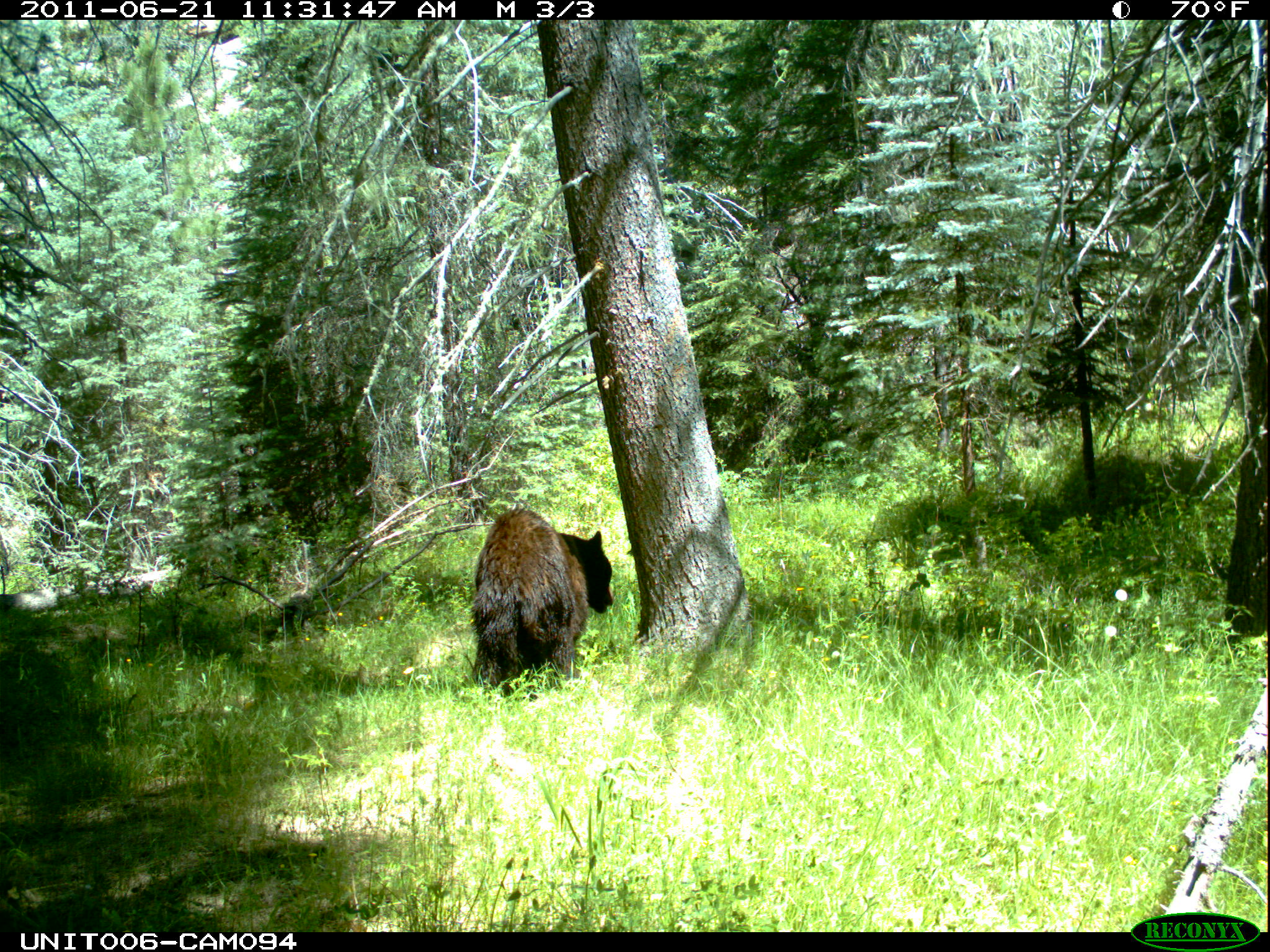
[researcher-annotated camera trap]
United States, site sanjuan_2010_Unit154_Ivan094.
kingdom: Animalia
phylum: Chordata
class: Mammalia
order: Carnivora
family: Ursidae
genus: Ursus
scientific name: Ursus americanus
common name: american black bear